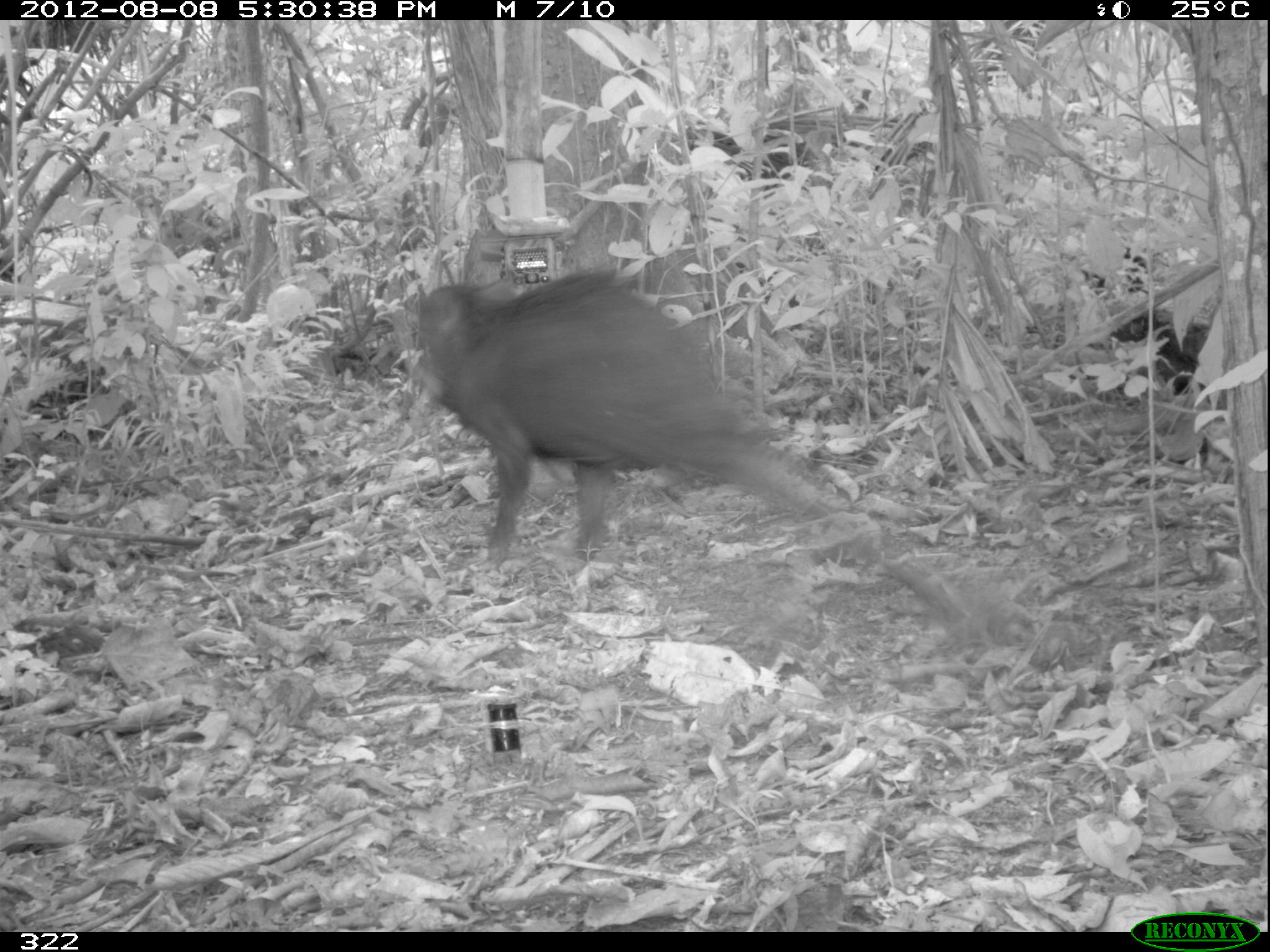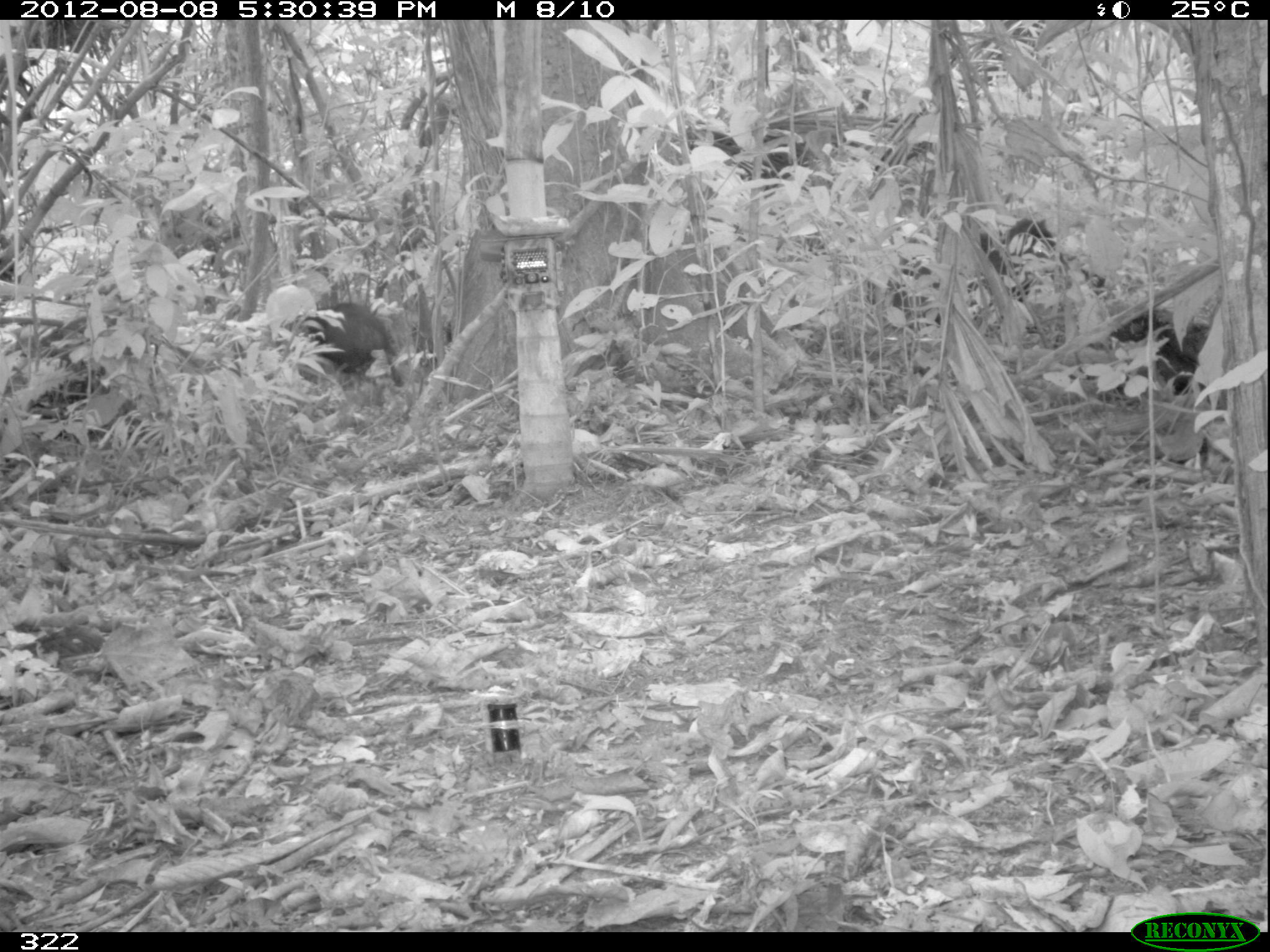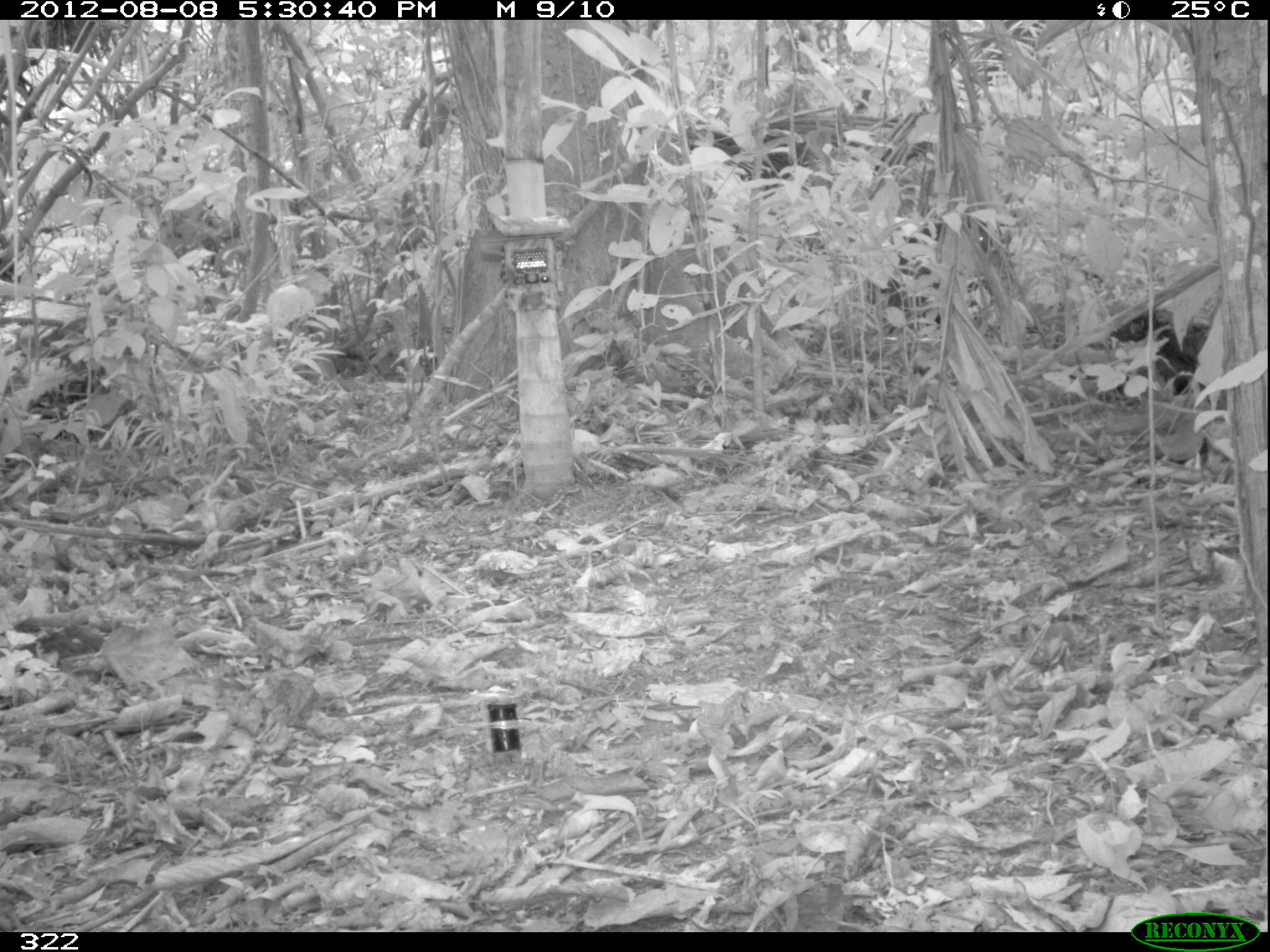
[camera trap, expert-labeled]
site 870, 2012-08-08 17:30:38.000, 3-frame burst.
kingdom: Animalia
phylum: Chordata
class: Mammalia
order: Artiodactyla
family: Tayassuidae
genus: Tayassu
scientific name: Tayassu pecari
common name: white-lipped peccary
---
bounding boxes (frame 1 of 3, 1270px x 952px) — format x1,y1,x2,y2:
tayassu pecari: 408,264,971,619